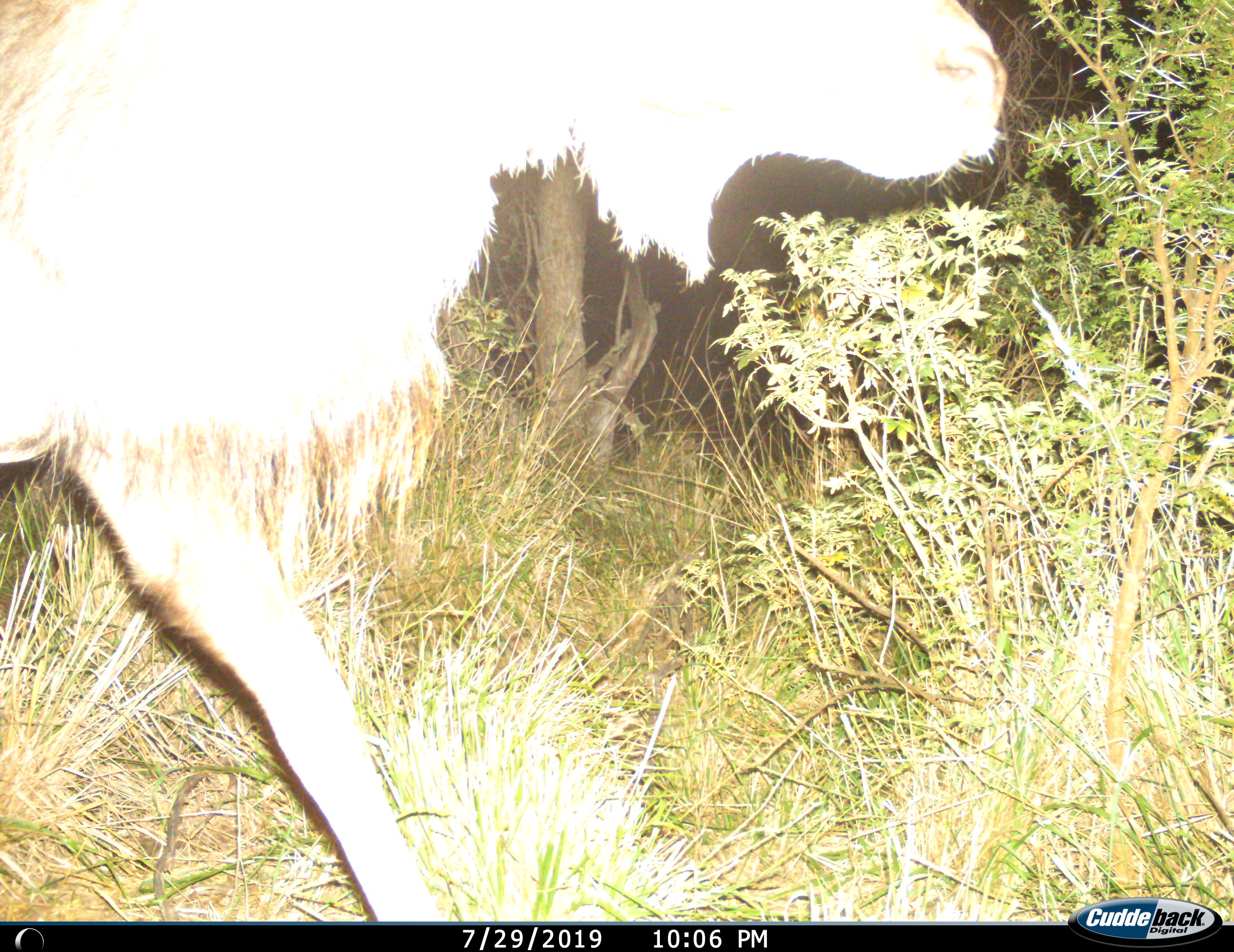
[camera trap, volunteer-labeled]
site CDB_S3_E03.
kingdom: Animalia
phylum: Chordata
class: Mammalia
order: Artiodactyla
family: Bovidae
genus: Tragelaphus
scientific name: Tragelaphus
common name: kudu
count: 1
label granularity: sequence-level